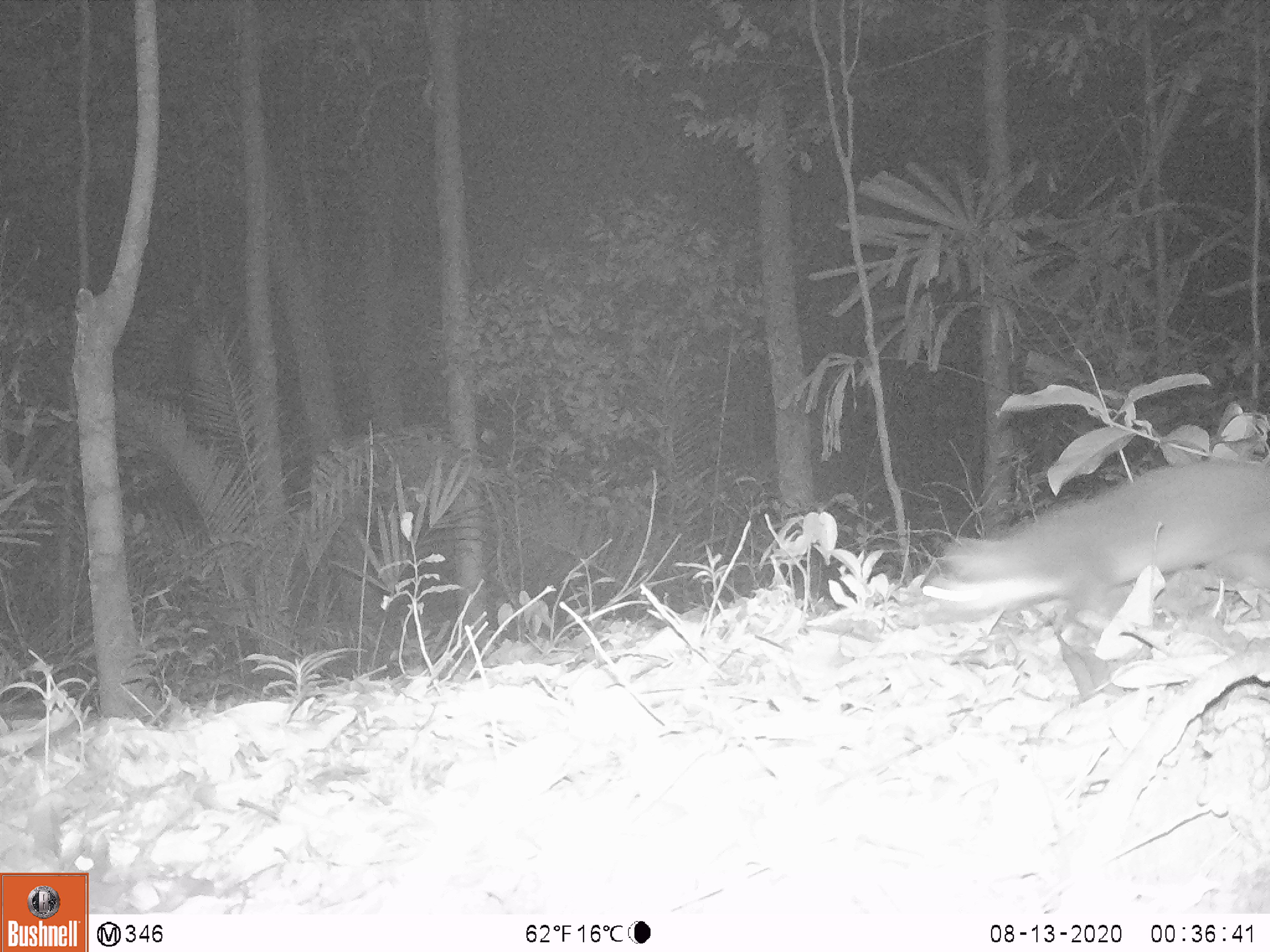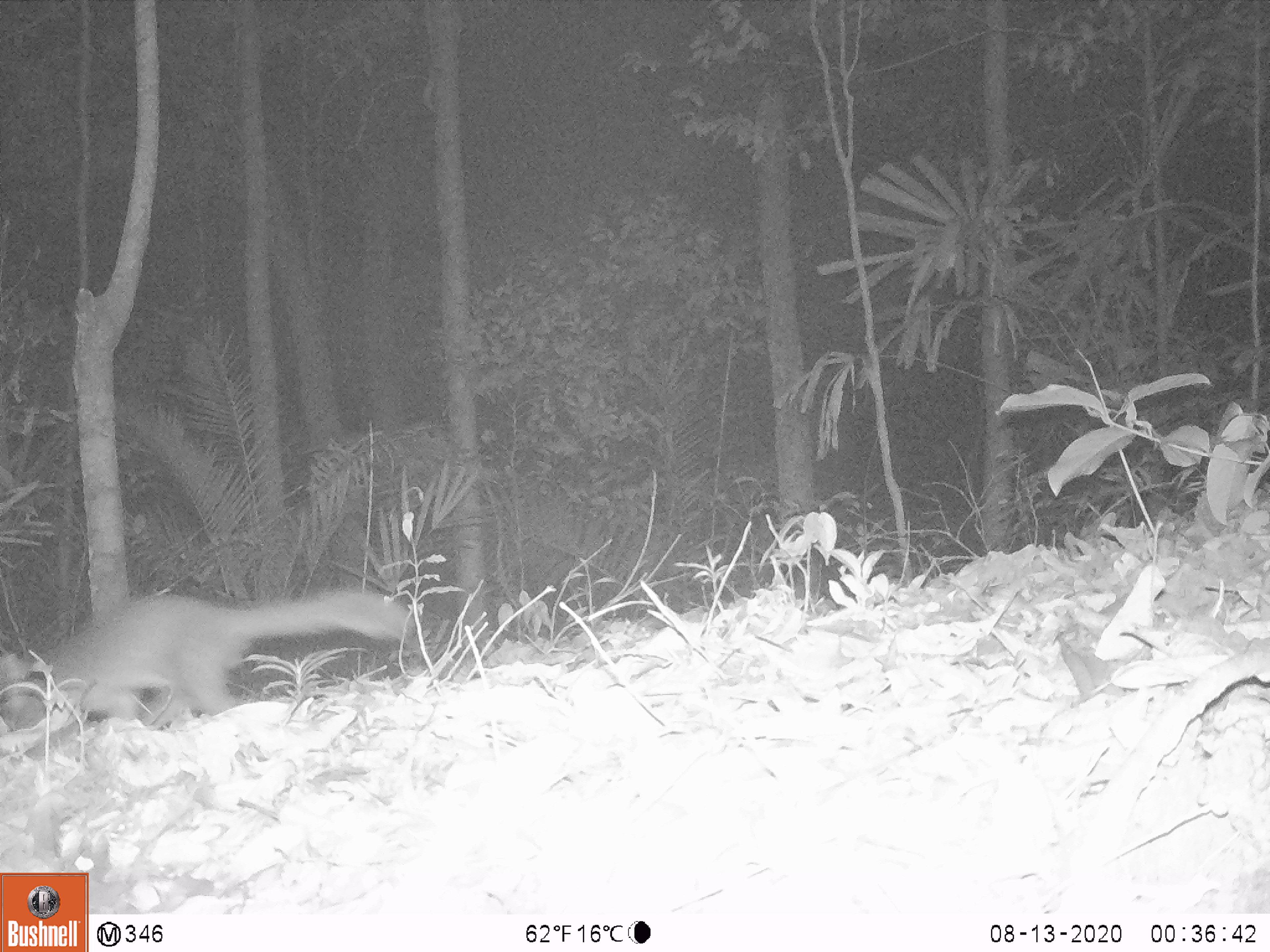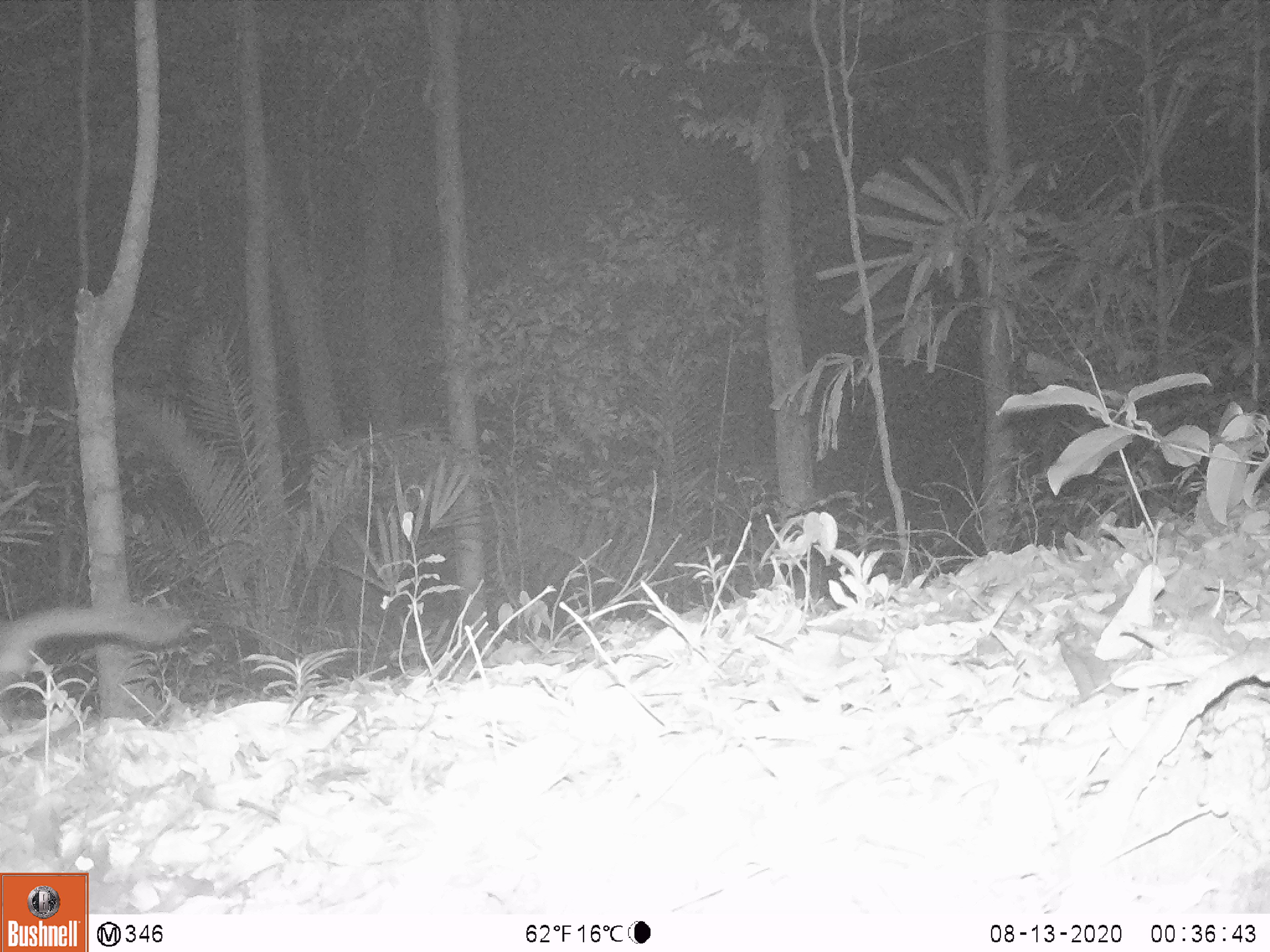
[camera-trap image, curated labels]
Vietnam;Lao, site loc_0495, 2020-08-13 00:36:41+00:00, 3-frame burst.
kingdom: Animalia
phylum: Chordata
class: Mammalia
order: Carnivora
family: Mustelidae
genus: Melogale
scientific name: Melogale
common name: ferret badger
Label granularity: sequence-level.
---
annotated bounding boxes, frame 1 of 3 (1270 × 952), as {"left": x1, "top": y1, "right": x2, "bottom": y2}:
ferret badger: {"left": 902, "top": 460, "right": 1270, "bottom": 696}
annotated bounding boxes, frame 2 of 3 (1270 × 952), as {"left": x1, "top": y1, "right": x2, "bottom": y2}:
ferret badger: {"left": 0, "top": 587, "right": 414, "bottom": 722}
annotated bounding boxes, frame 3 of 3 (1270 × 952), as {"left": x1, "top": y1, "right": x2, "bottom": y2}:
ferret badger: {"left": 0, "top": 602, "right": 192, "bottom": 690}